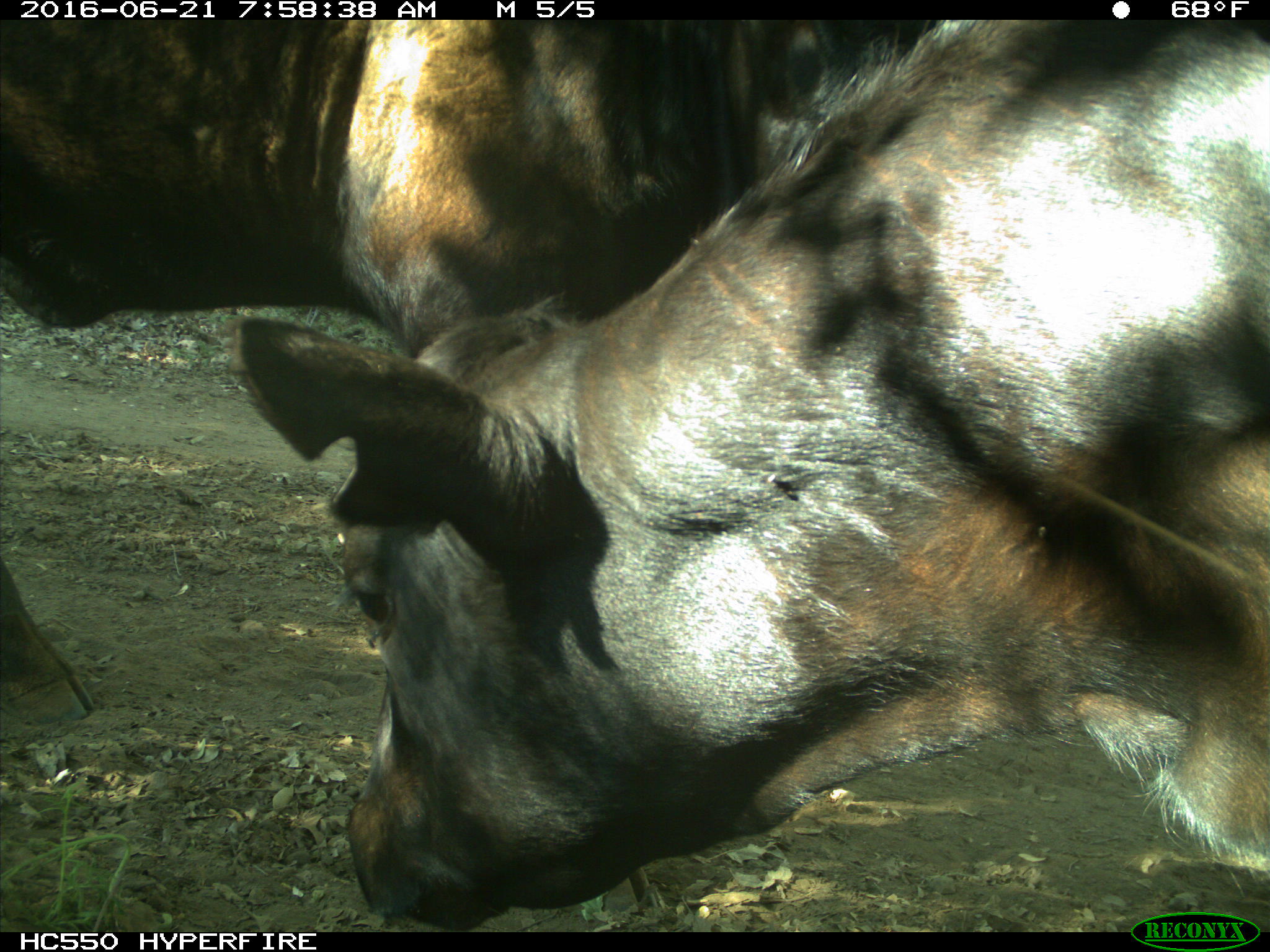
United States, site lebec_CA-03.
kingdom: Animalia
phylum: Chordata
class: Mammalia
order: Artiodactyla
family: Bovidae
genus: Bos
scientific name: Bos taurus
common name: domestic cow